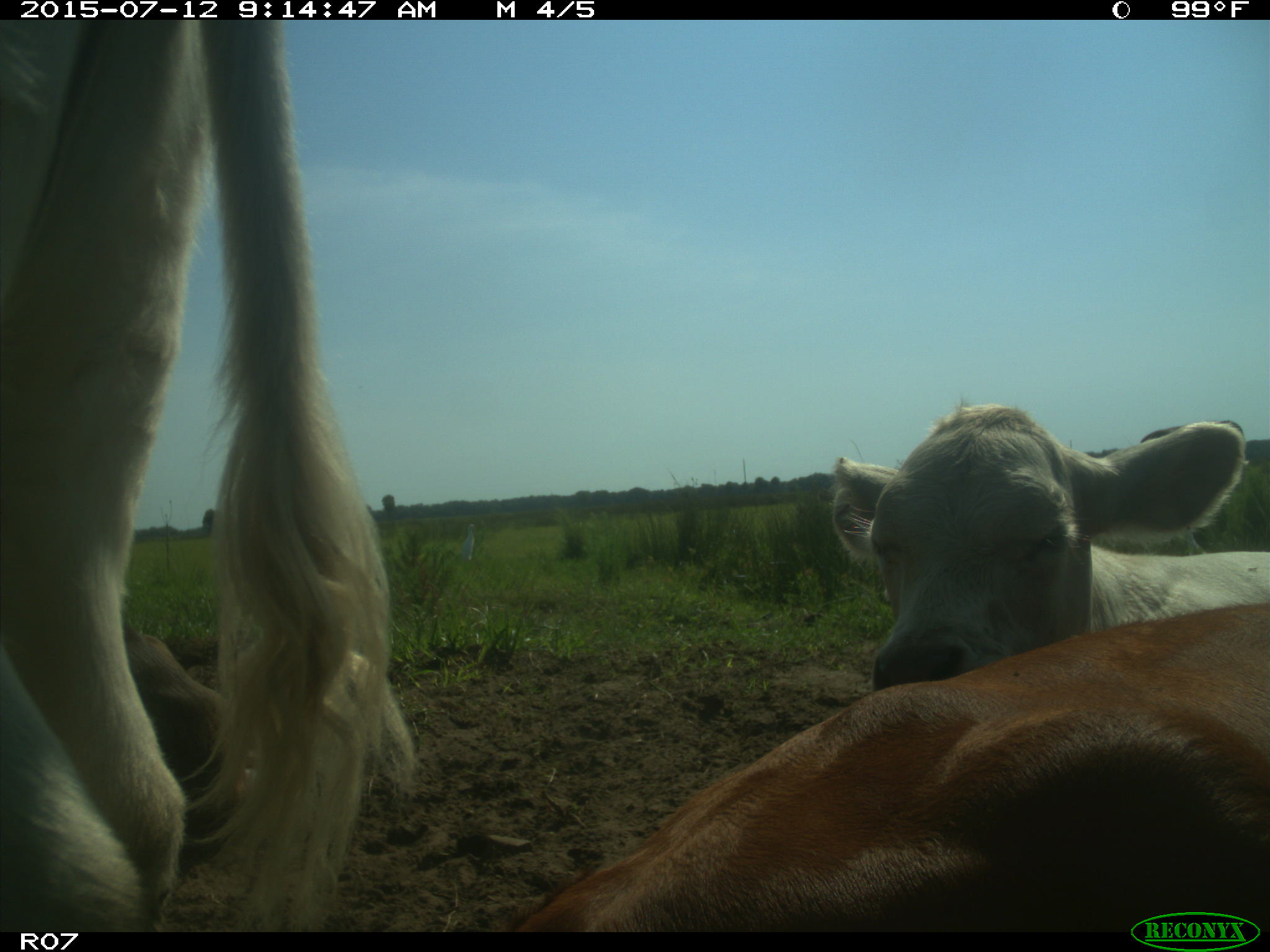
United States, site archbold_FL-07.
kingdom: Animalia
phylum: Chordata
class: Mammalia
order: Artiodactyla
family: Bovidae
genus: Bos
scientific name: Bos taurus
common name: domestic cow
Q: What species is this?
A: Bos taurus (domestic cow).